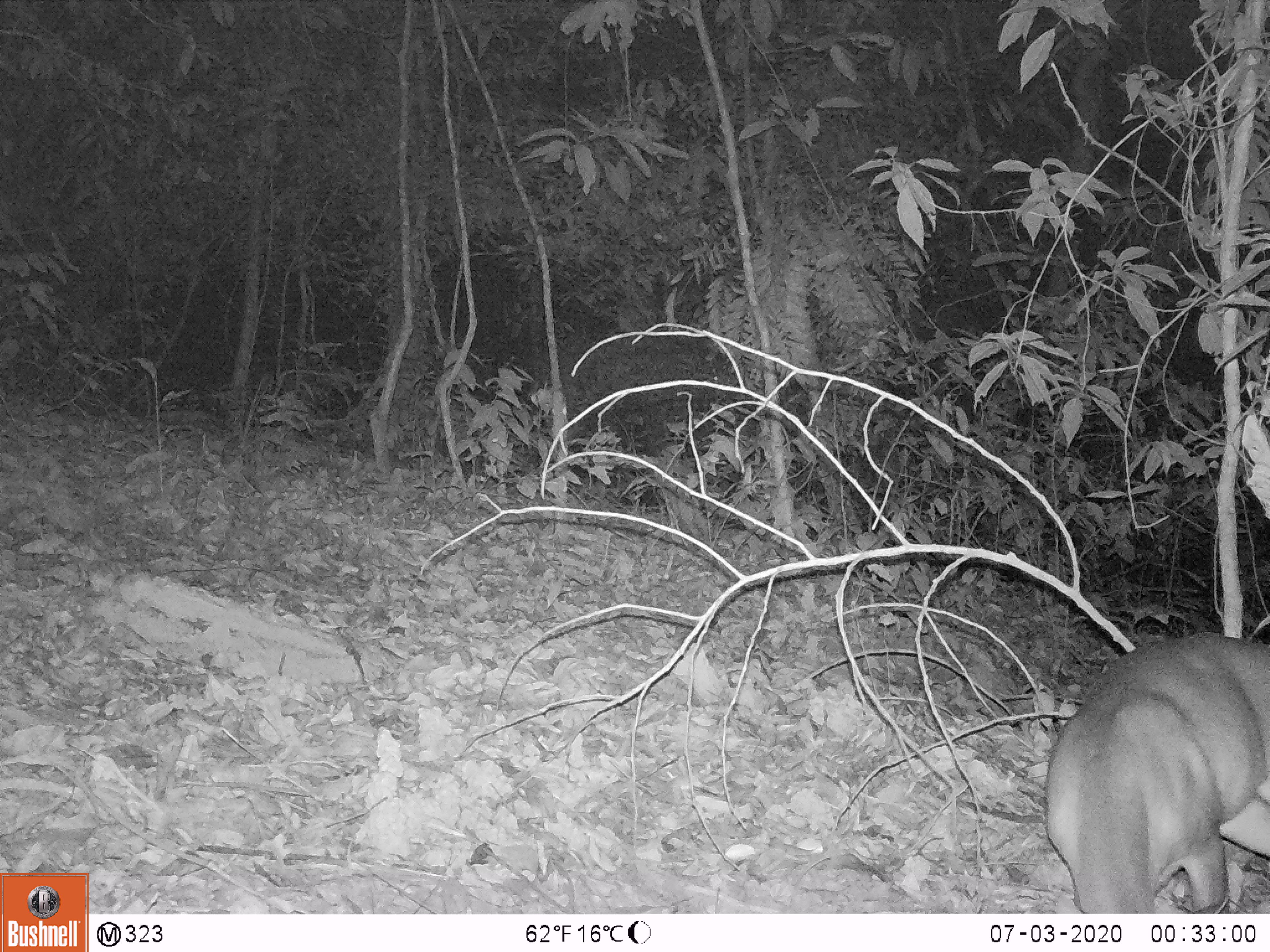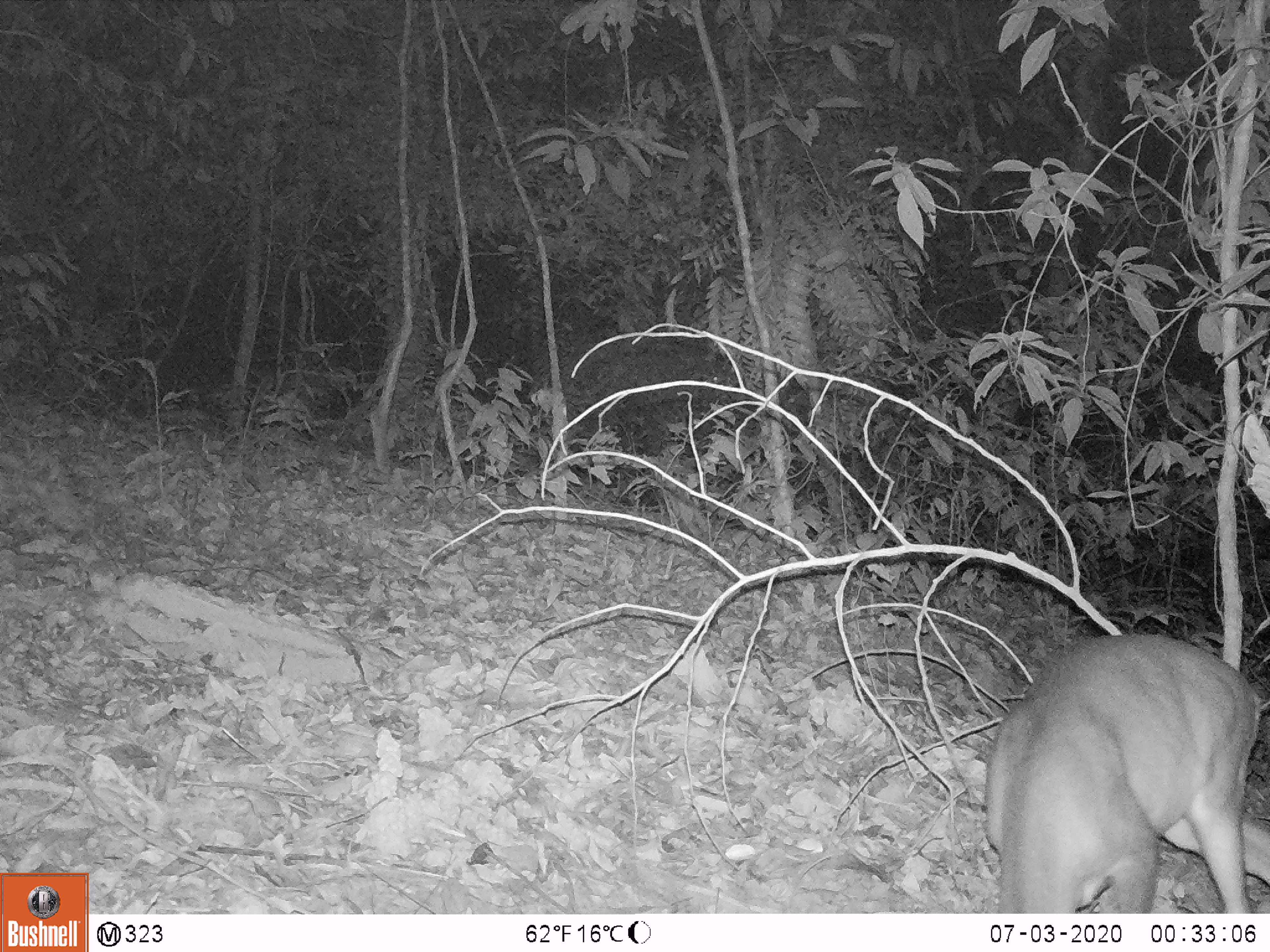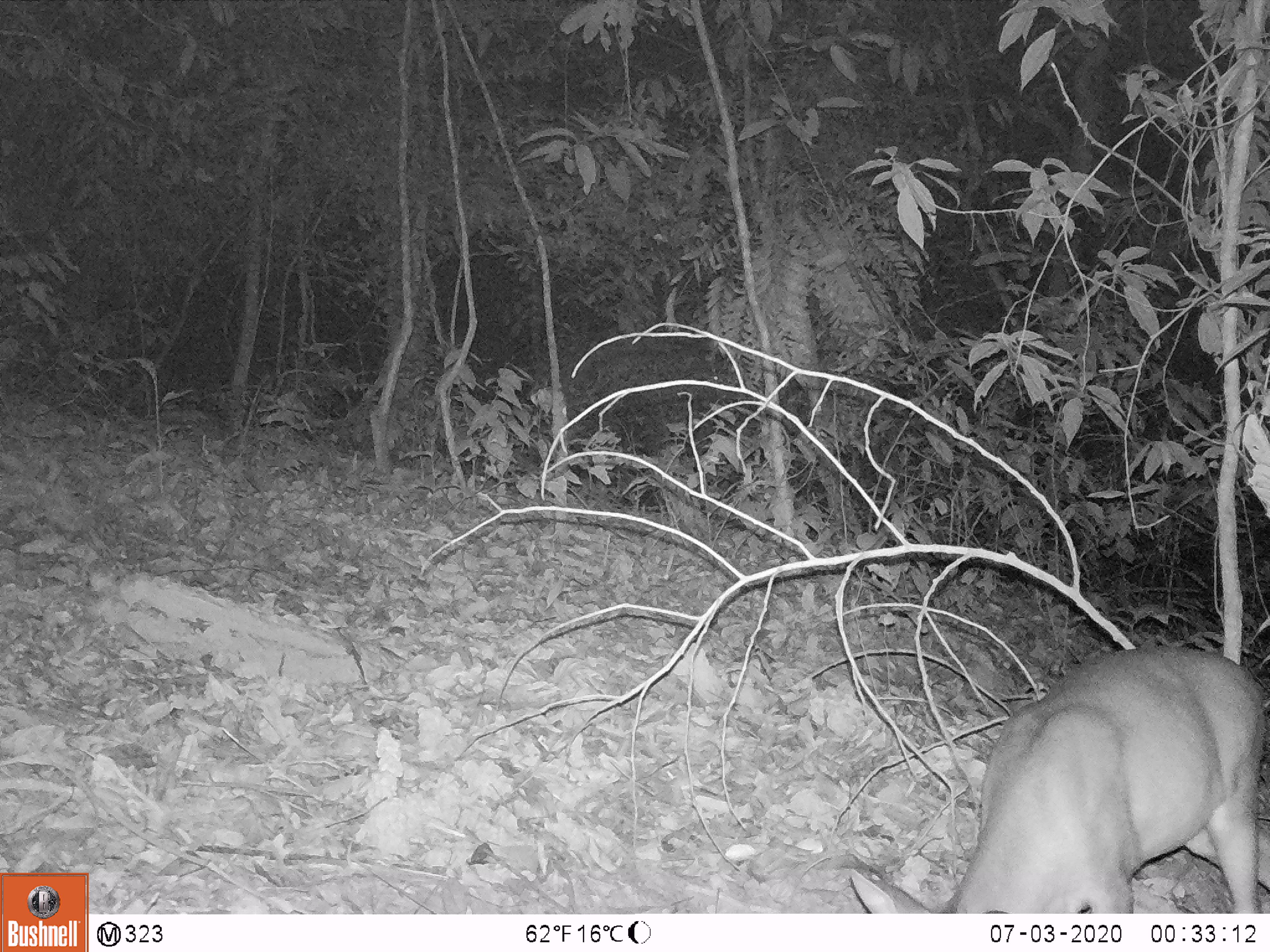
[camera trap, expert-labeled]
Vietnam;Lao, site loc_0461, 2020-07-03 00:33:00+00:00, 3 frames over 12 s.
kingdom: Animalia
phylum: Chordata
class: Mammalia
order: Artiodactyla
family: Cervidae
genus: Muntiacus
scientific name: Muntiacus vuquangensis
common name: large-antlered muntjac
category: large antlered muntjac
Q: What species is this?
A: Large antlered muntjac (large-antlered muntjac) (Muntiacus vuquangensis).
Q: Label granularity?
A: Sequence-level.